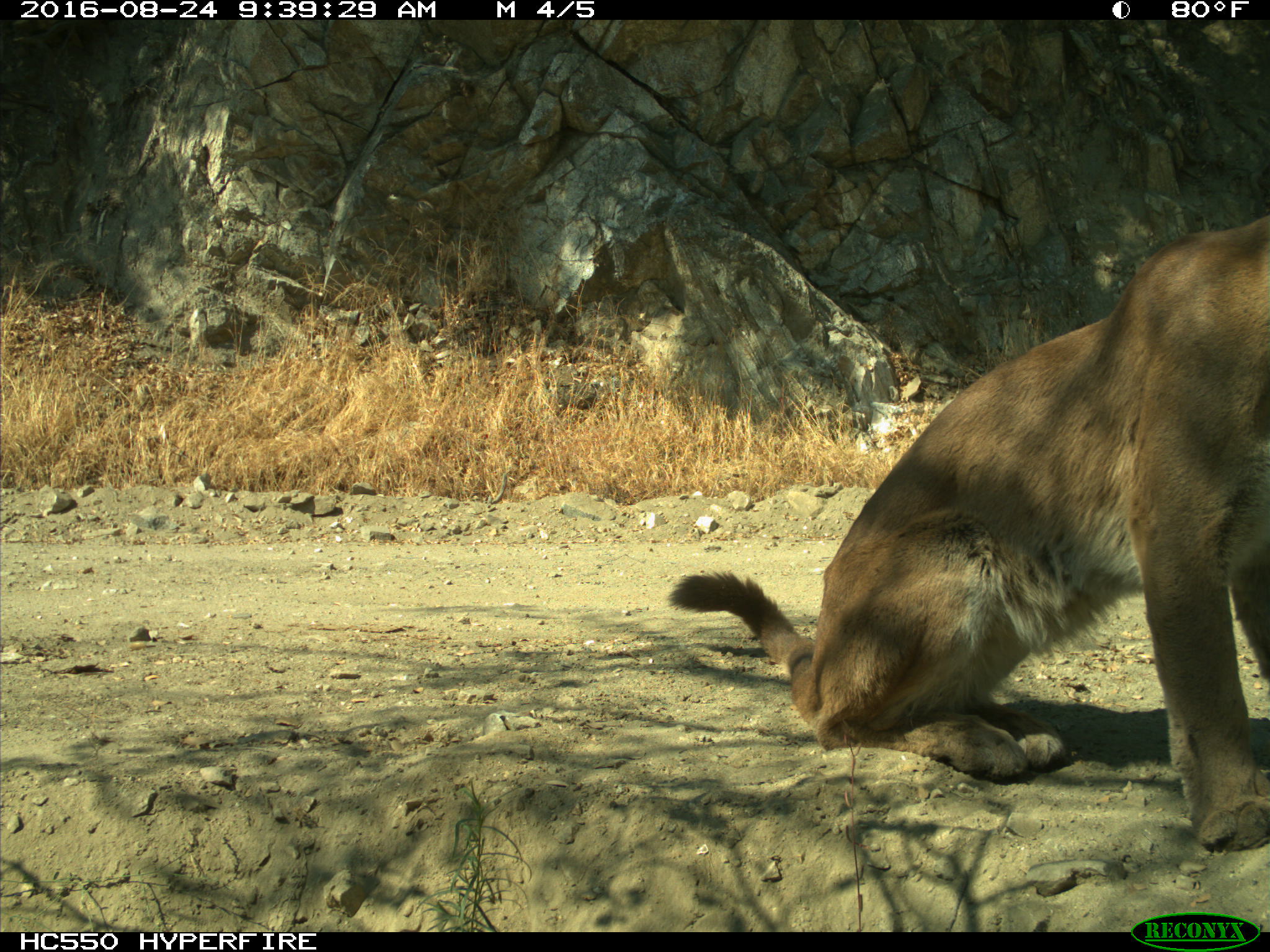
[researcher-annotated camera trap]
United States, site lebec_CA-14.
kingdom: Animalia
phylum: Chordata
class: Mammalia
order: Carnivora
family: Felidae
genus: Puma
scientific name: Puma concolor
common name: mountain lion